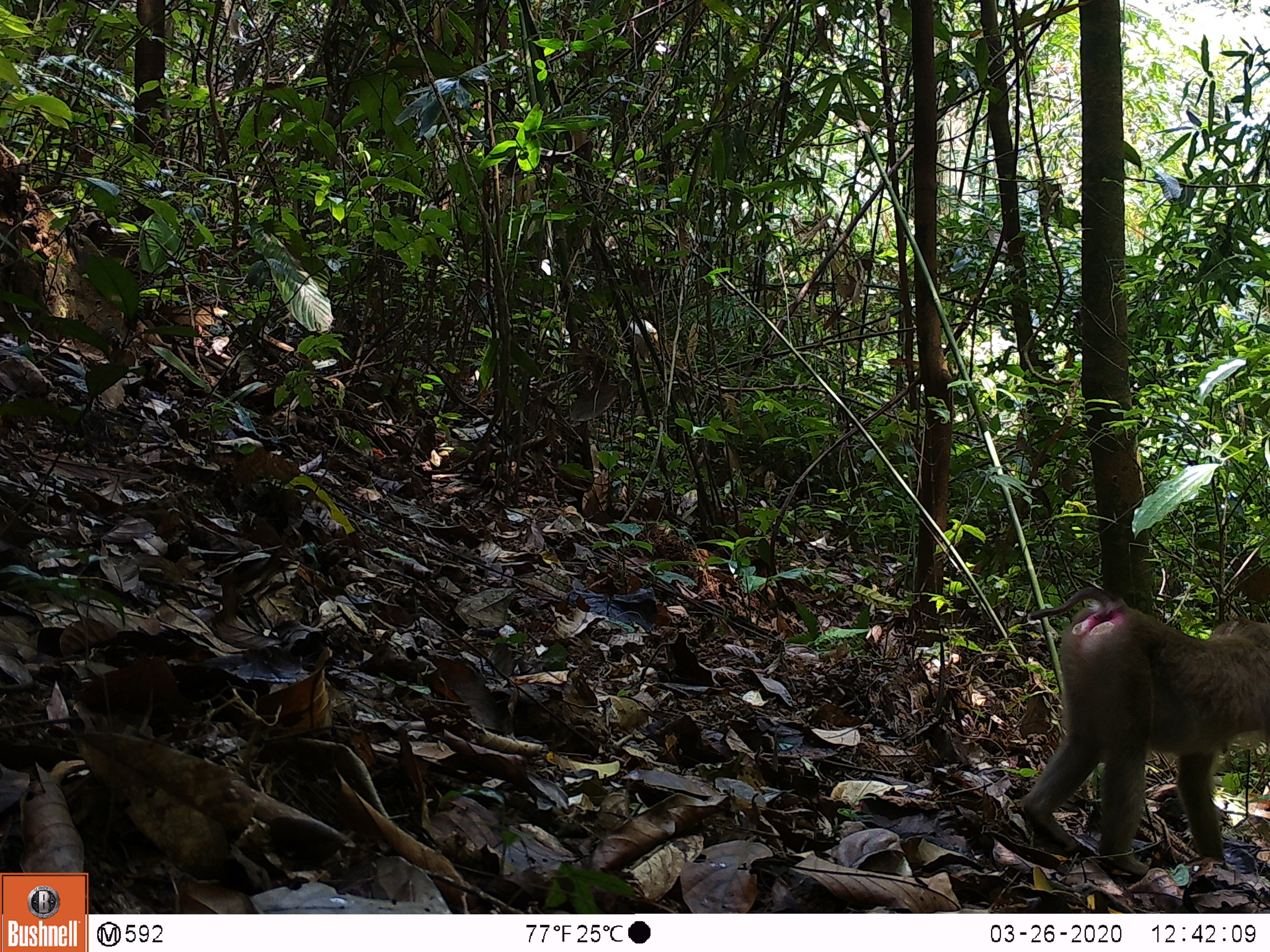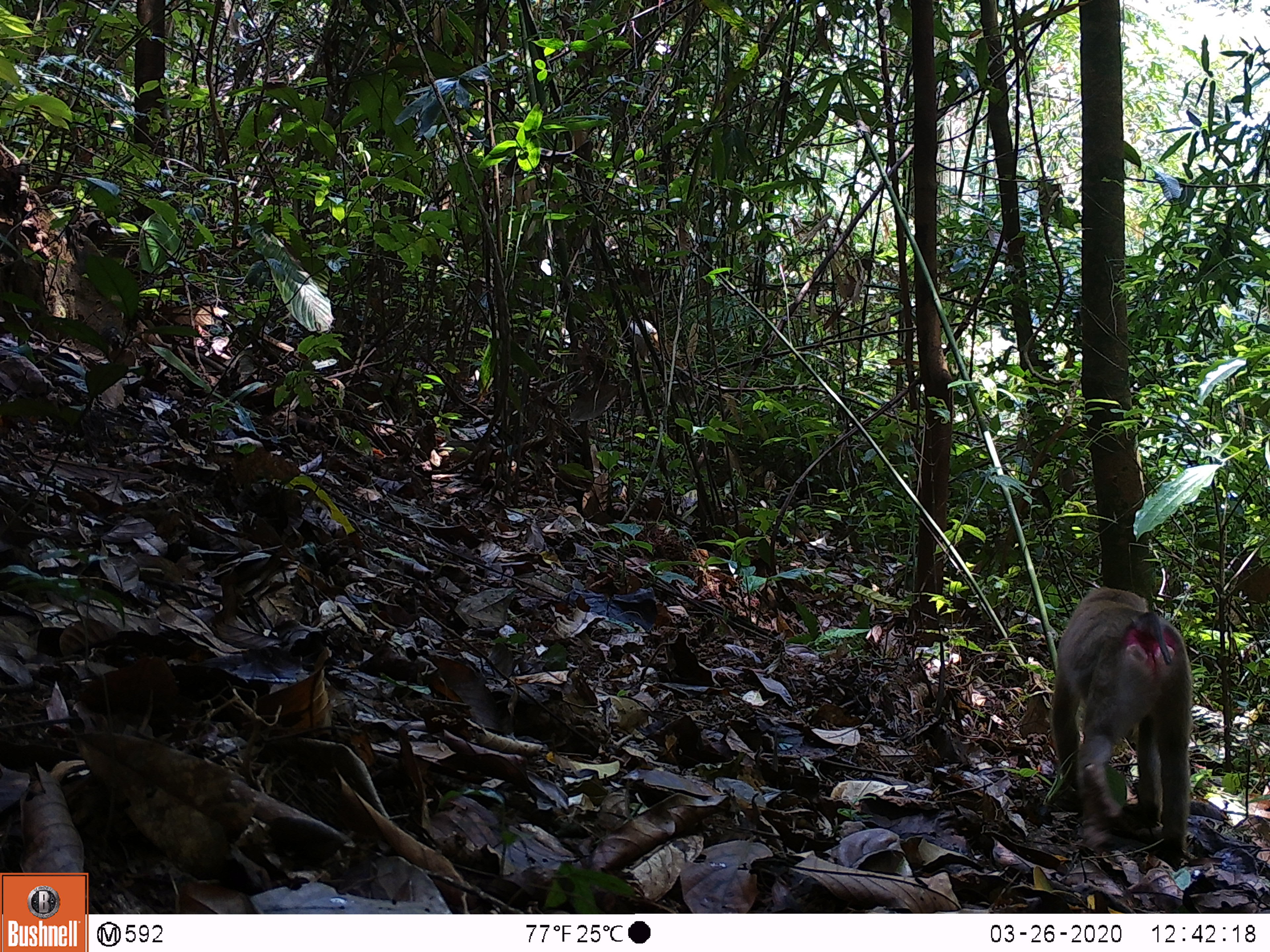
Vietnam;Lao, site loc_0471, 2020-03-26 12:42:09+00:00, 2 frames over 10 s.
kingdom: Animalia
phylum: Chordata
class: Mammalia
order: Primates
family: Cercopithecidae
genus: Macaca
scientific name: Macaca nemestrina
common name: pig-tailed macaque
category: pig tailed macaque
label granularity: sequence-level